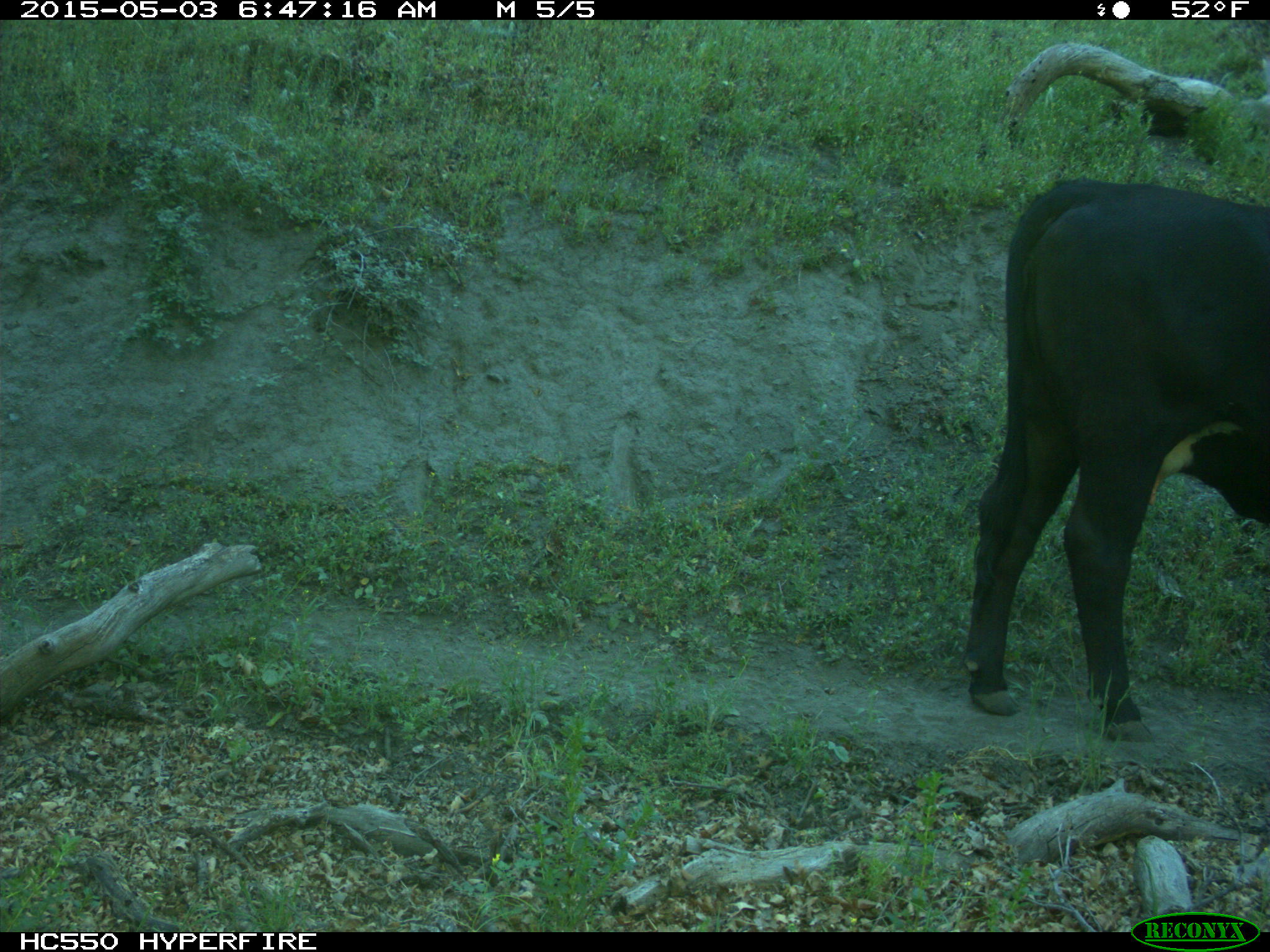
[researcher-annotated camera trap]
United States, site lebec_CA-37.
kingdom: Animalia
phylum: Chordata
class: Mammalia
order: Artiodactyla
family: Bovidae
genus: Bos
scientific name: Bos taurus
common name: domestic cow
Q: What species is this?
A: Bos taurus (domestic cow).